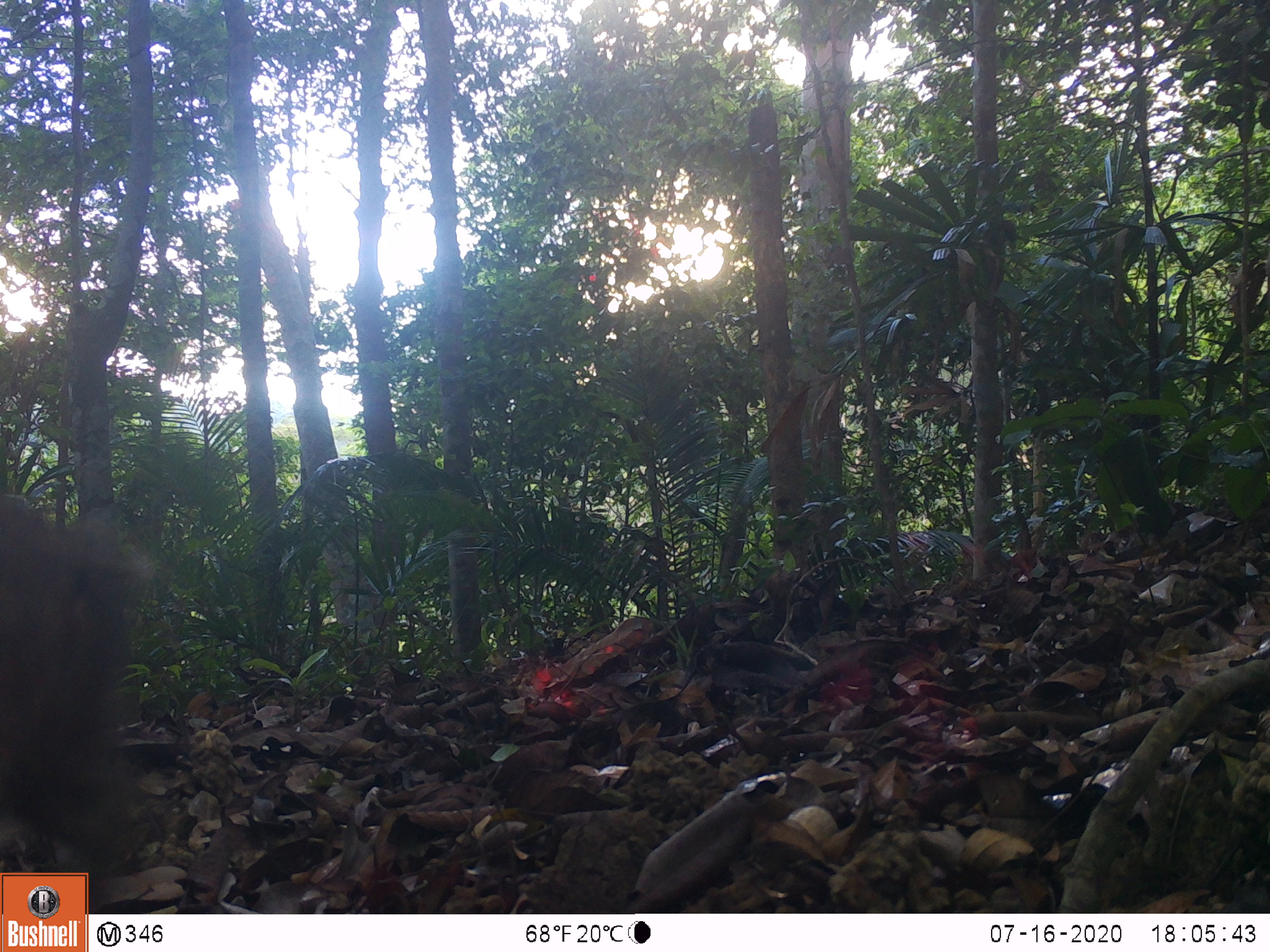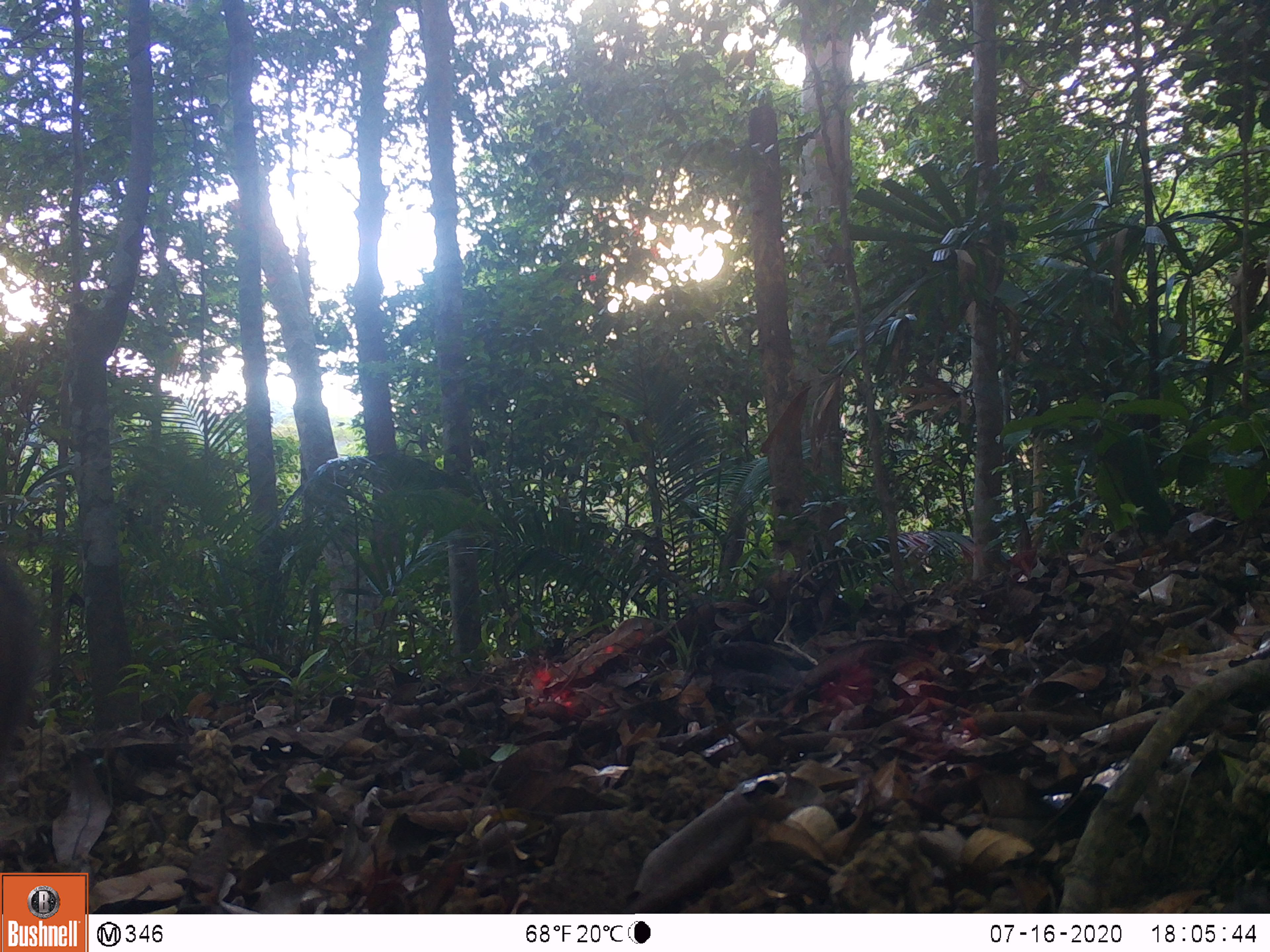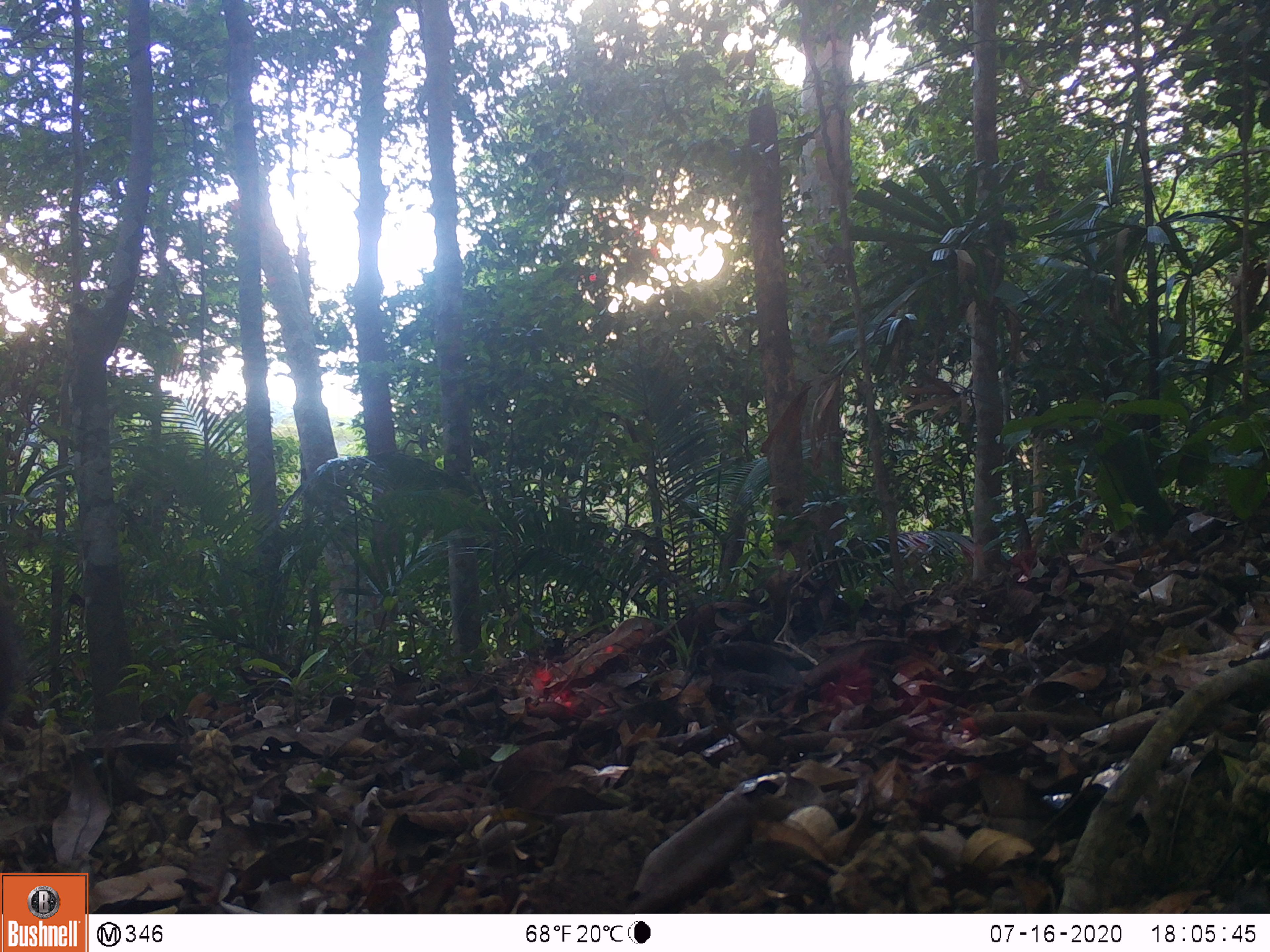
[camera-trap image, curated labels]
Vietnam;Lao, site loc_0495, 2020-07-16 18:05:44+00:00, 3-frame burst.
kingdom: Animalia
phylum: Chordata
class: Mammalia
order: Artiodactyla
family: Suidae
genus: Sus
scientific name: Sus scrofa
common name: eurasian wild pig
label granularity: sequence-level